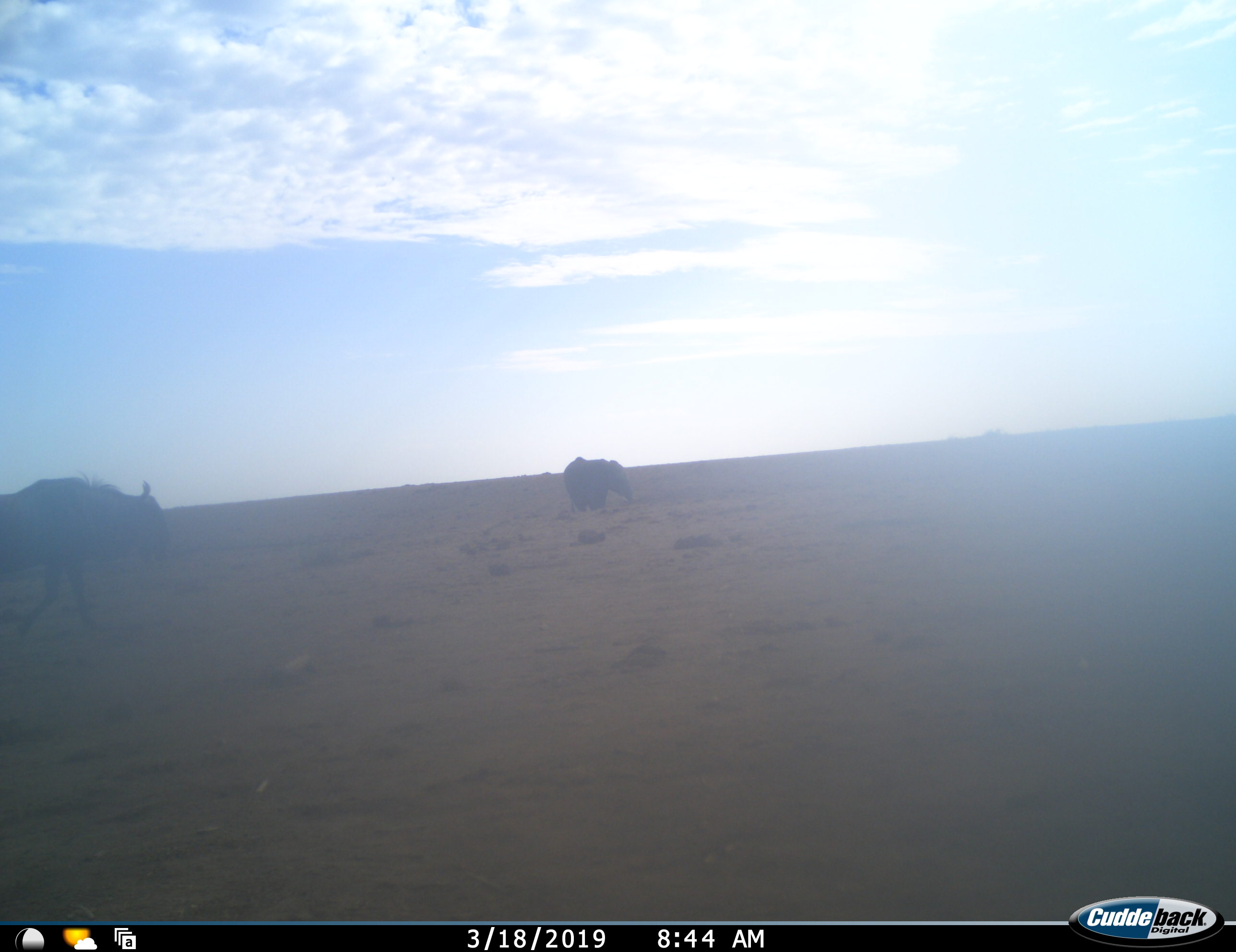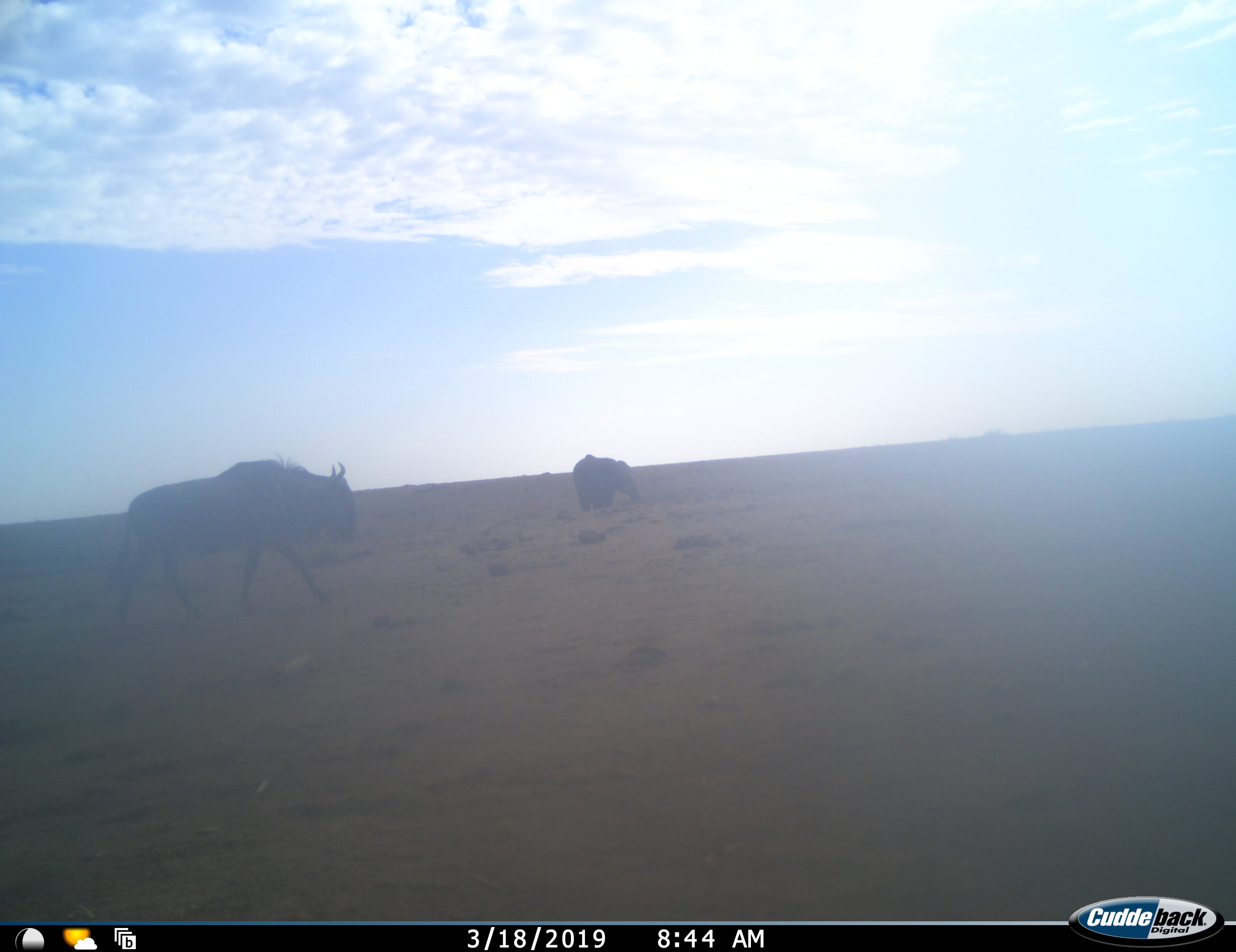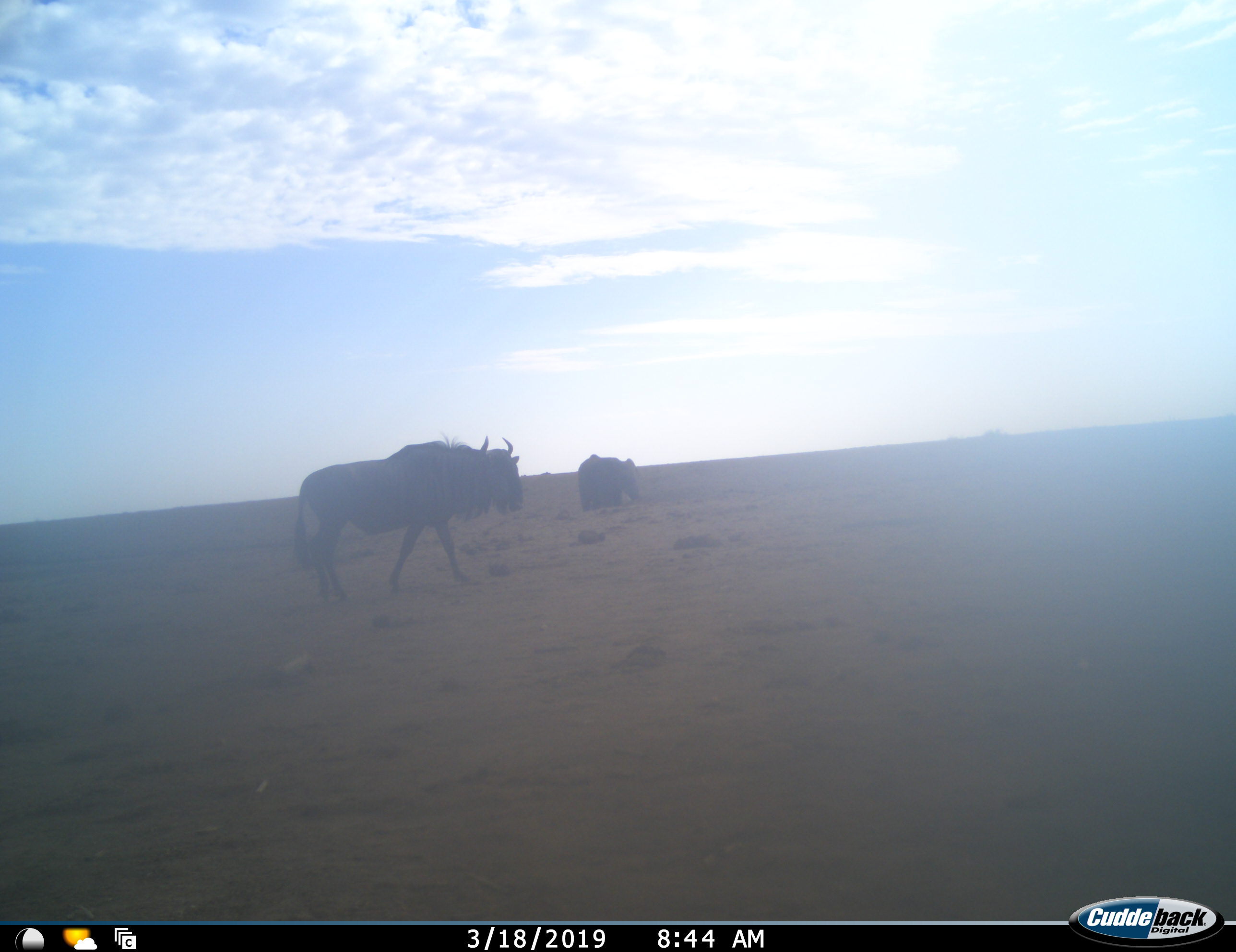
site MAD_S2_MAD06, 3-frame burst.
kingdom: Animalia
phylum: Chordata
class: Mammalia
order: Proboscidea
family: Elephantidae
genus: Loxodonta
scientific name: Loxodonta africana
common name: african bush elephant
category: elephant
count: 1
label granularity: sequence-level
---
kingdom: Animalia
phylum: Chordata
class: Mammalia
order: Artiodactyla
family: Bovidae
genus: Connochaetes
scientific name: Connochaetes taurinus taurinus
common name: blue wildebeest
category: wildebeestblue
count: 1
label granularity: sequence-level